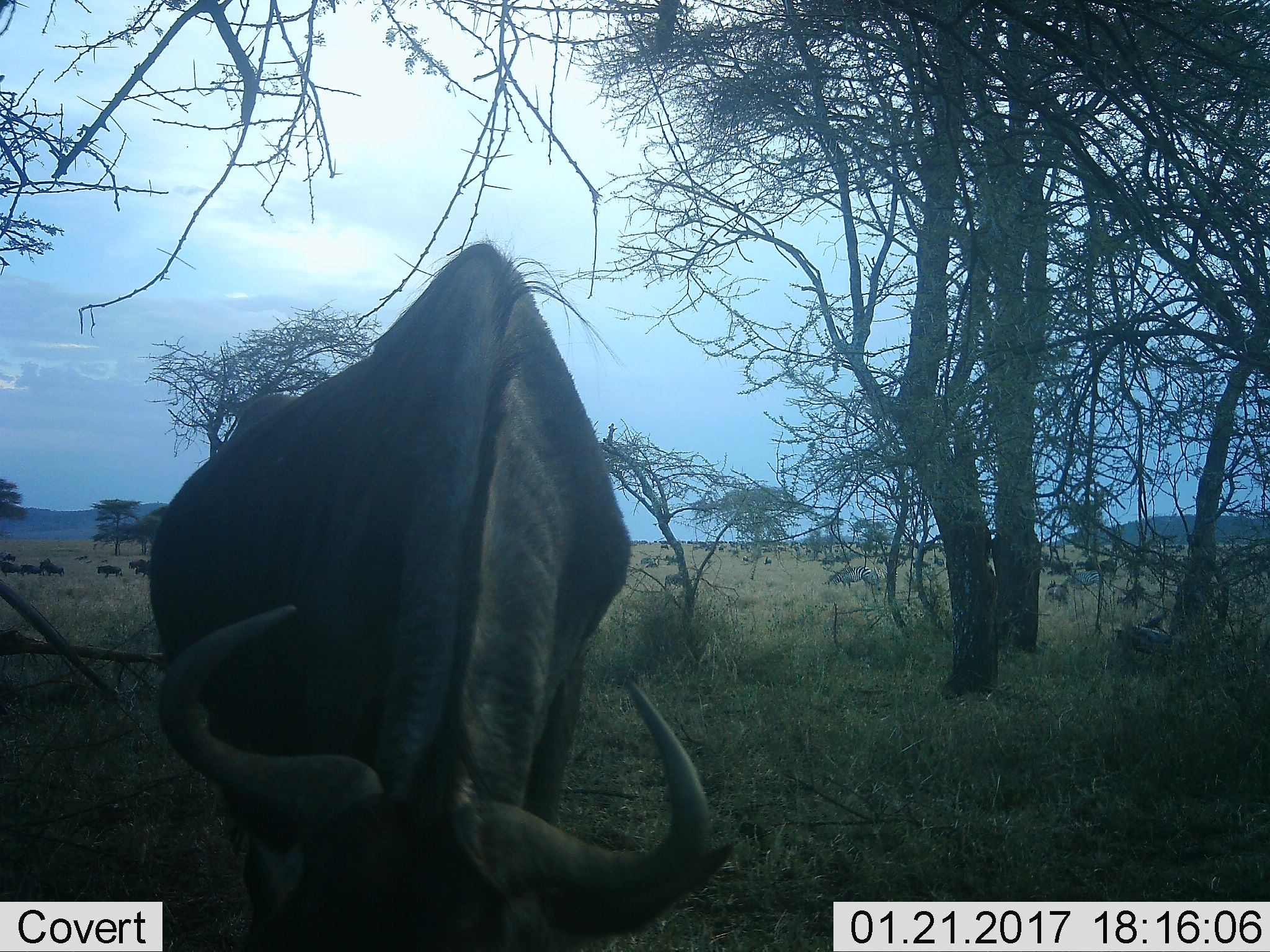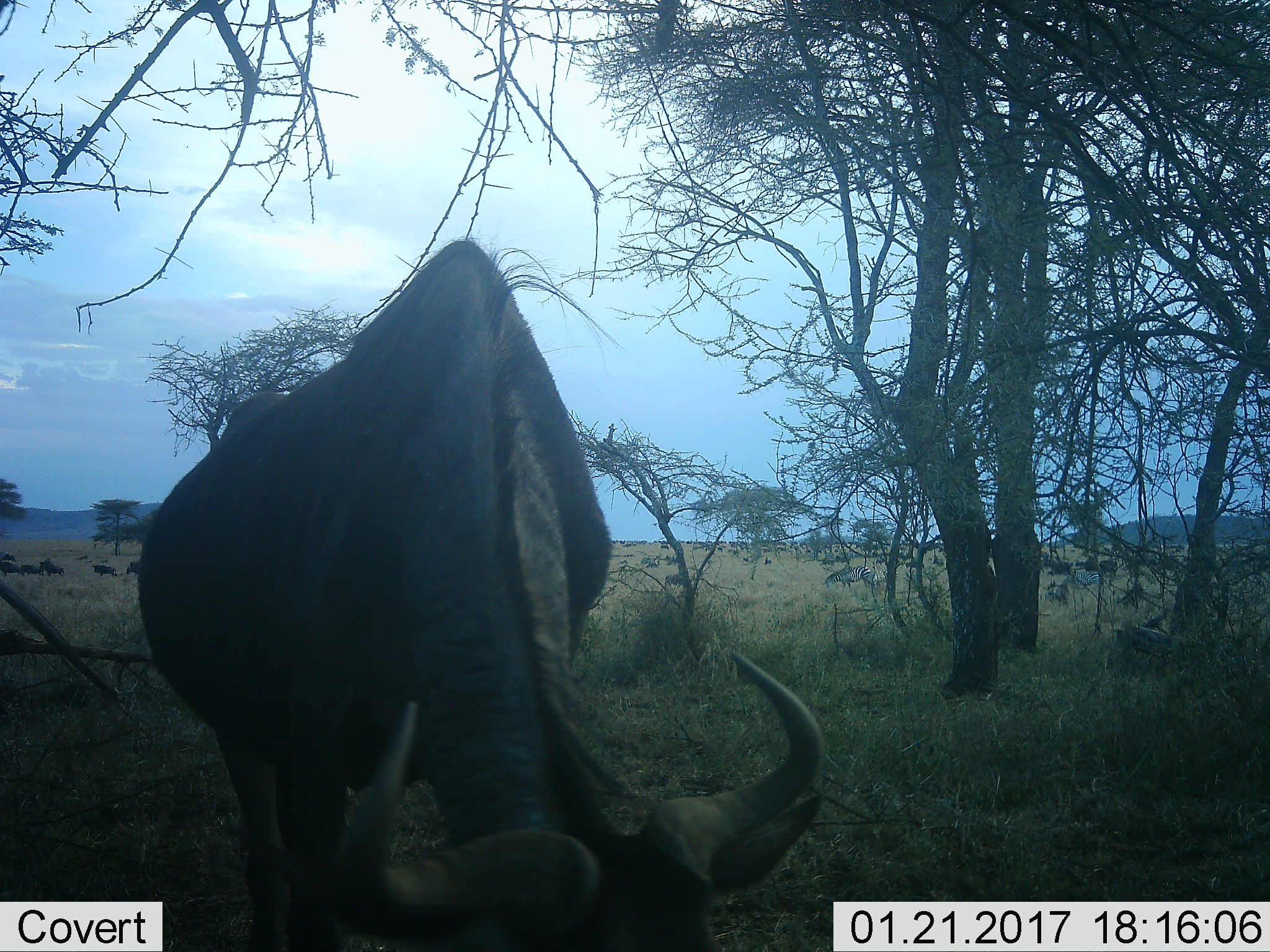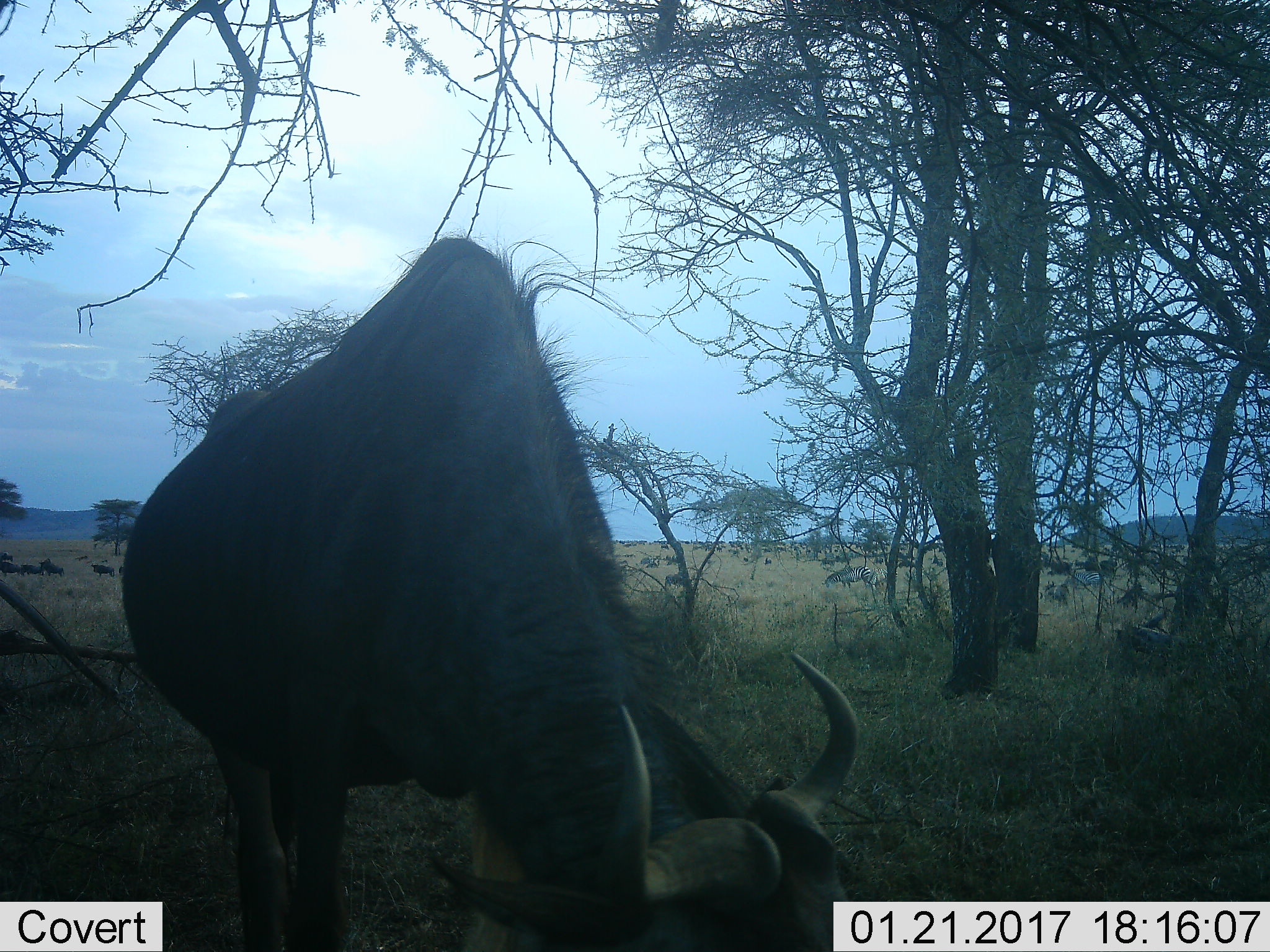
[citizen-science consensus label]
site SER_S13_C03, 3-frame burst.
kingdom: Animalia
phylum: Chordata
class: Mammalia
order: Artiodactyla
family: Bovidae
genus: Connochaetes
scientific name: Connochaetes taurinus taurinus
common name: blue wildebeest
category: wildebeestblue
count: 5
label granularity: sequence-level